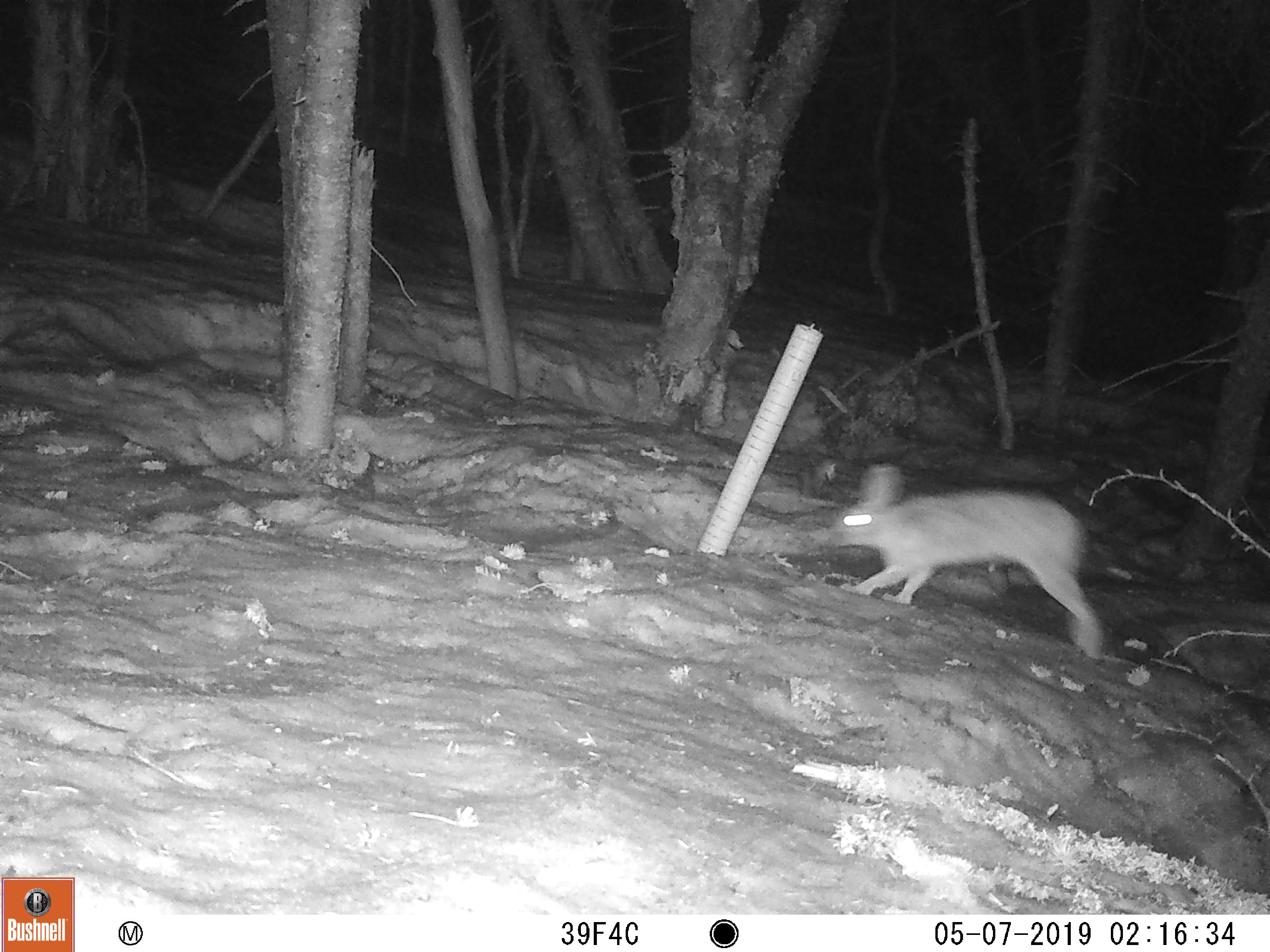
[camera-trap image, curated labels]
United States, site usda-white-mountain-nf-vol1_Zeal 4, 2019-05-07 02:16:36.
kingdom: Animalia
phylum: Chordata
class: Mammalia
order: Lagomorpha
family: Leporidae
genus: Lepus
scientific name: Lepus americanus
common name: snowshoe hare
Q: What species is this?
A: Snowshoe hare (Lepus americanus).